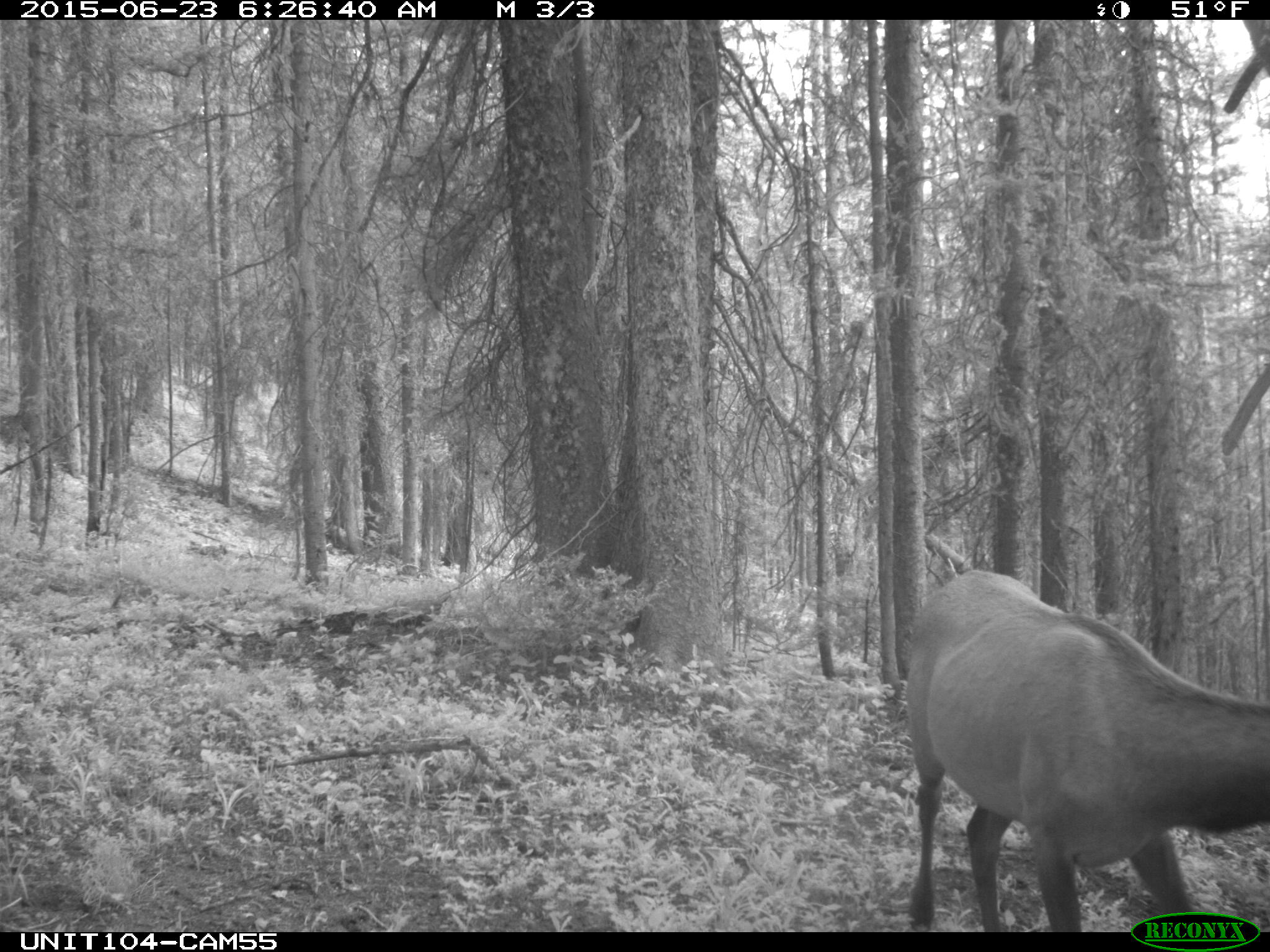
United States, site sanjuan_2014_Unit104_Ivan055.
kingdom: Animalia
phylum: Chordata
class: Mammalia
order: Artiodactyla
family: Cervidae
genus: Cervus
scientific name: Cervus elaphus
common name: red deer